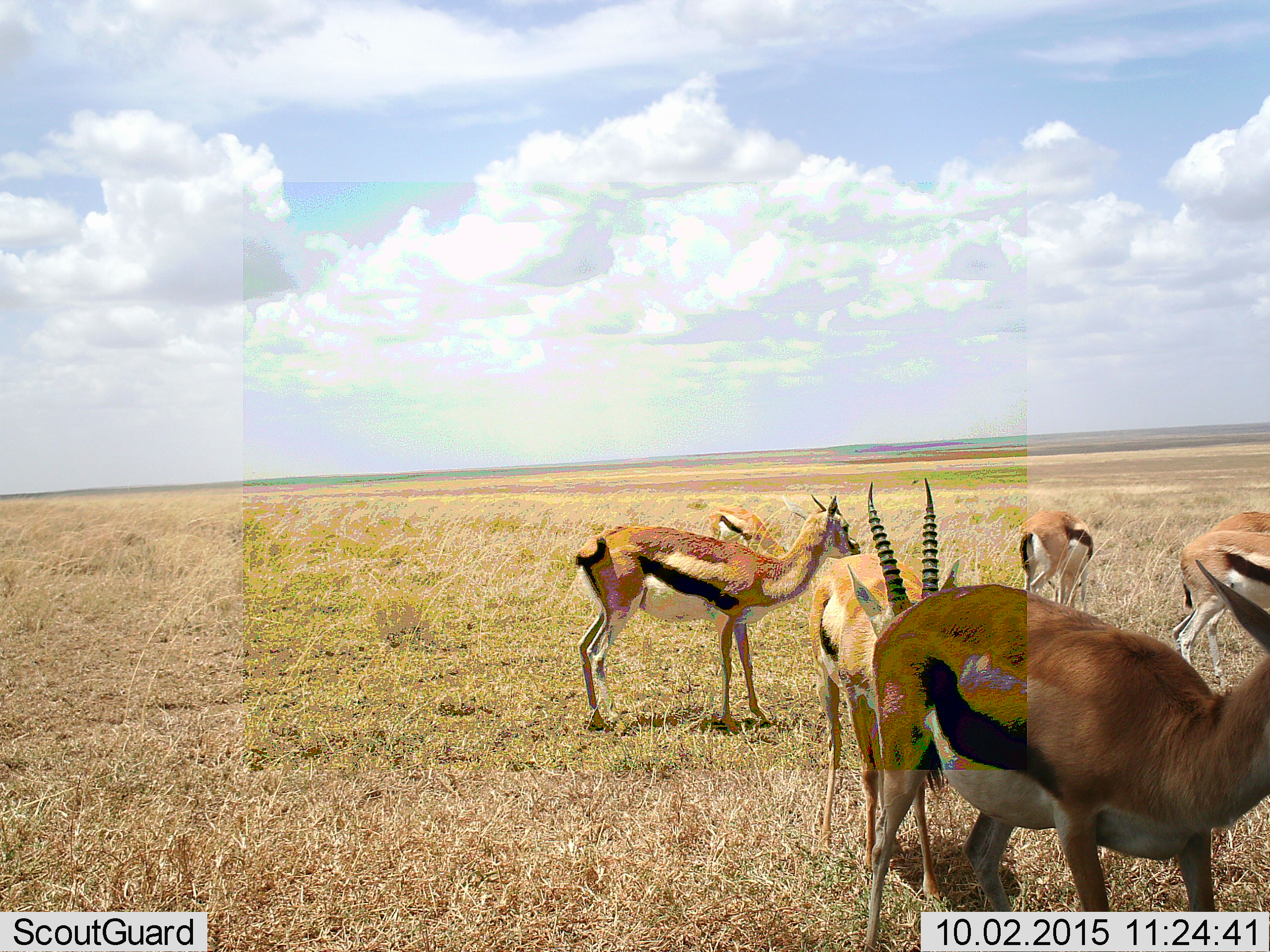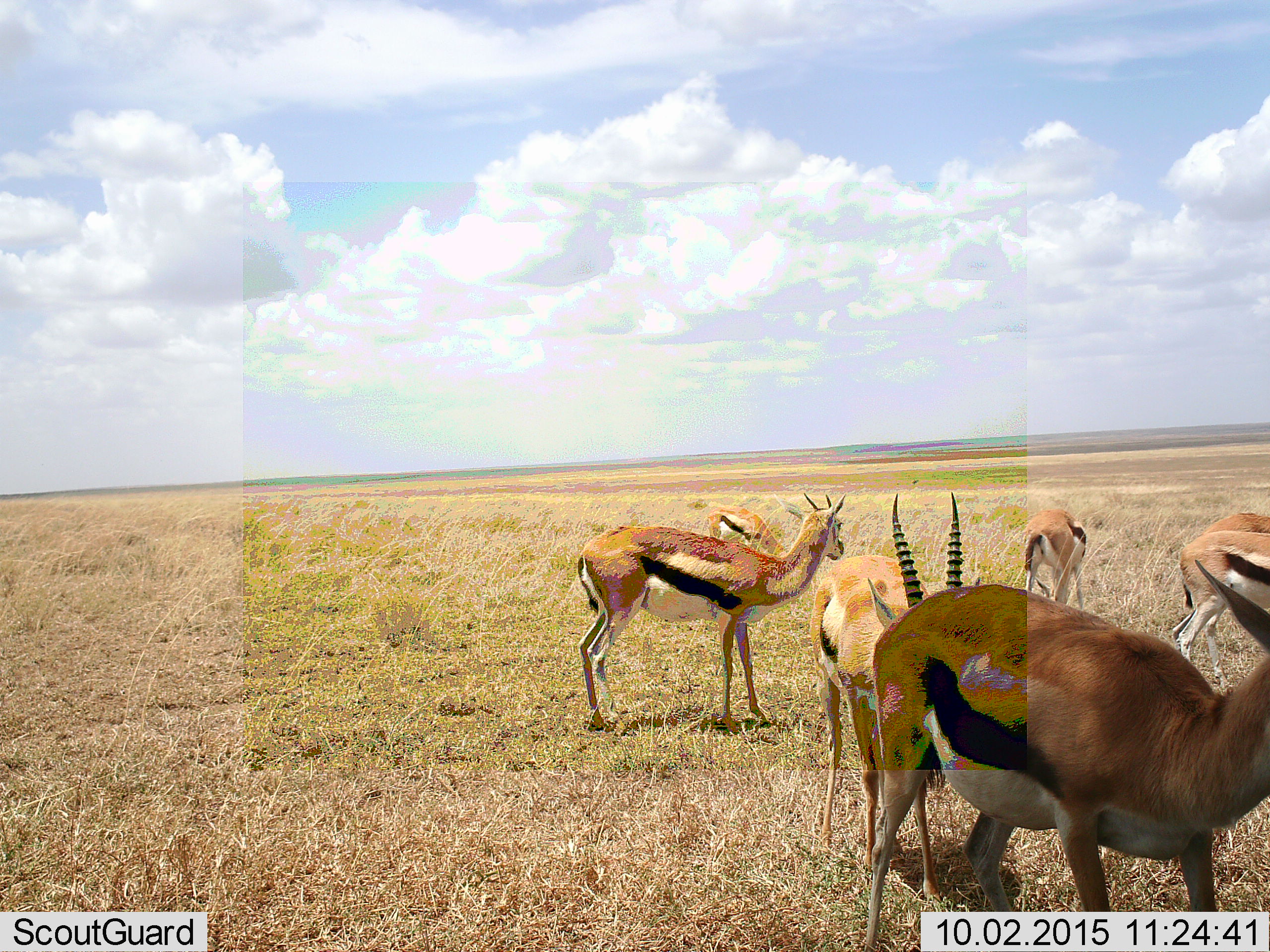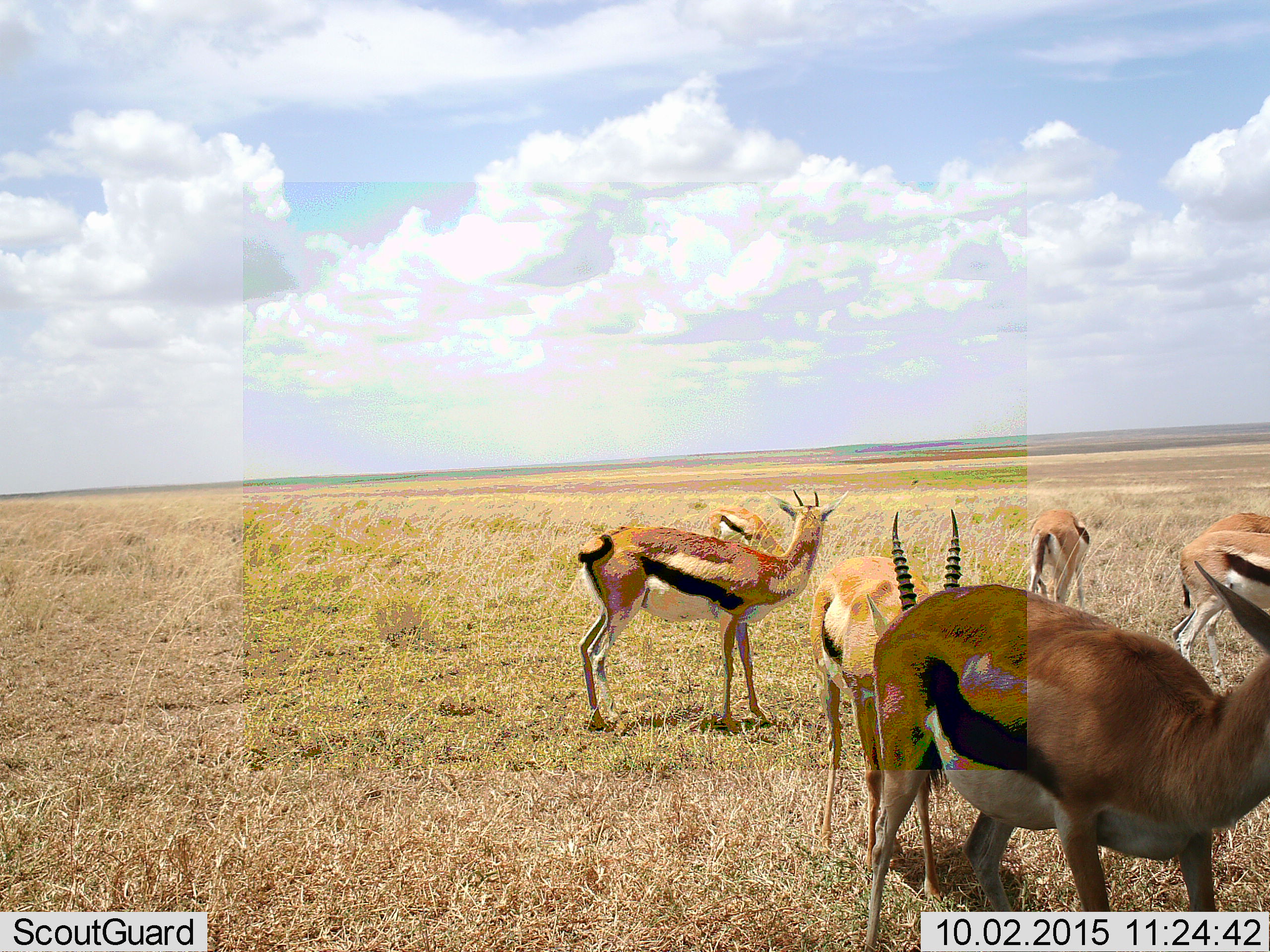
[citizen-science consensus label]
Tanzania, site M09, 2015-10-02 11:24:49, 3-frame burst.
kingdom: Animalia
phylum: Chordata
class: Mammalia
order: Artiodactyla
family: Bovidae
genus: Eudorcas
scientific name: Eudorcas thomsonii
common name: thomson's gazelle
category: gazellethomsons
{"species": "gazellethomsons (thomson's gazelle) (Eudorcas thomsonii)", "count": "7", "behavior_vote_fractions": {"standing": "100%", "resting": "0%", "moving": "33%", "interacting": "11%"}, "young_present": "0%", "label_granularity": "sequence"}